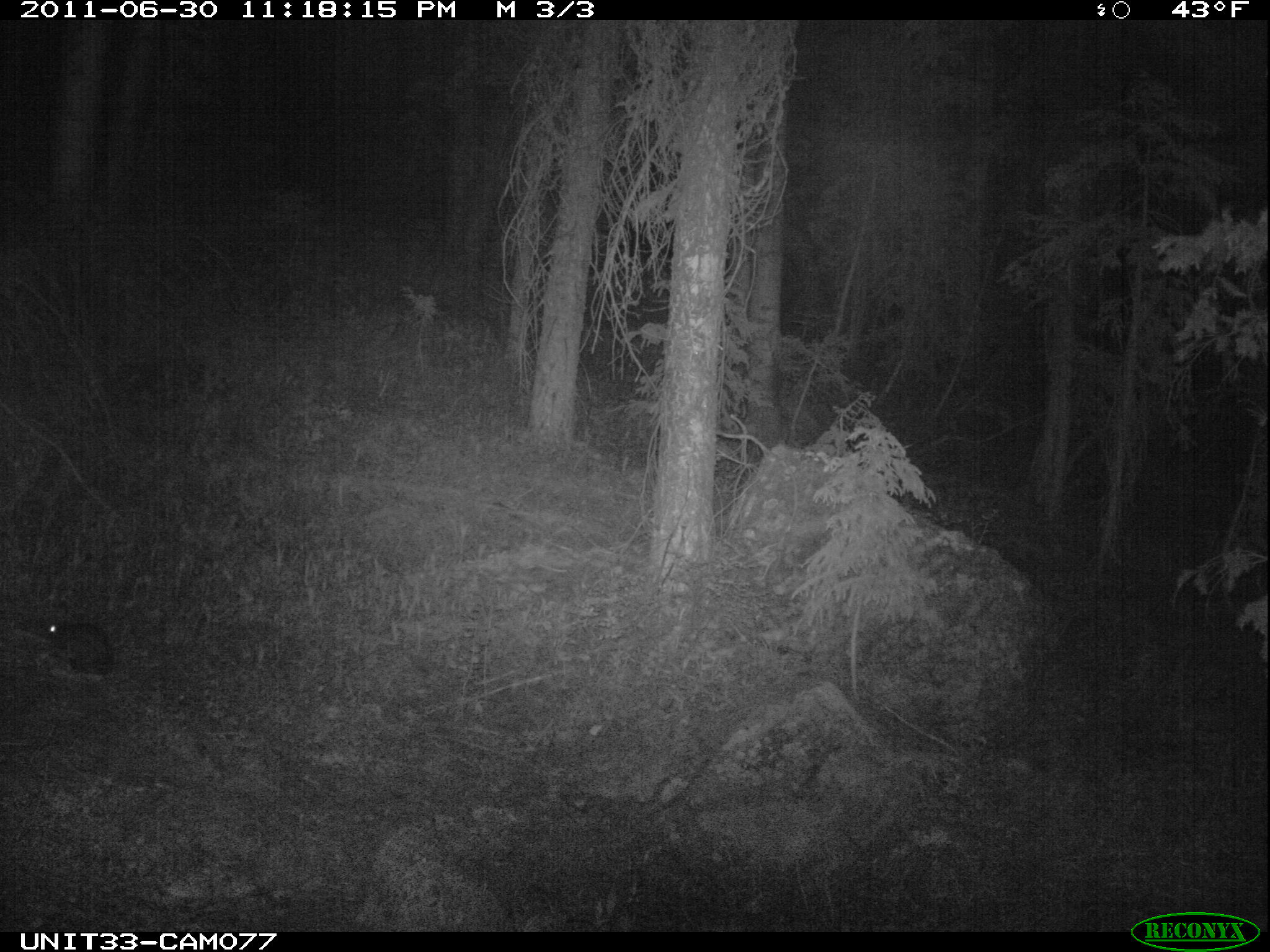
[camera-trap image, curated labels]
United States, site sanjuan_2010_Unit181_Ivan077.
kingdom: Animalia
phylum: Chordata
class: Mammalia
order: Lagomorpha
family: Leporidae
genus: Lepus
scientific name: Lepus americanus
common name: snowshoe hare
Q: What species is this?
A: Lepus americanus (snowshoe hare).